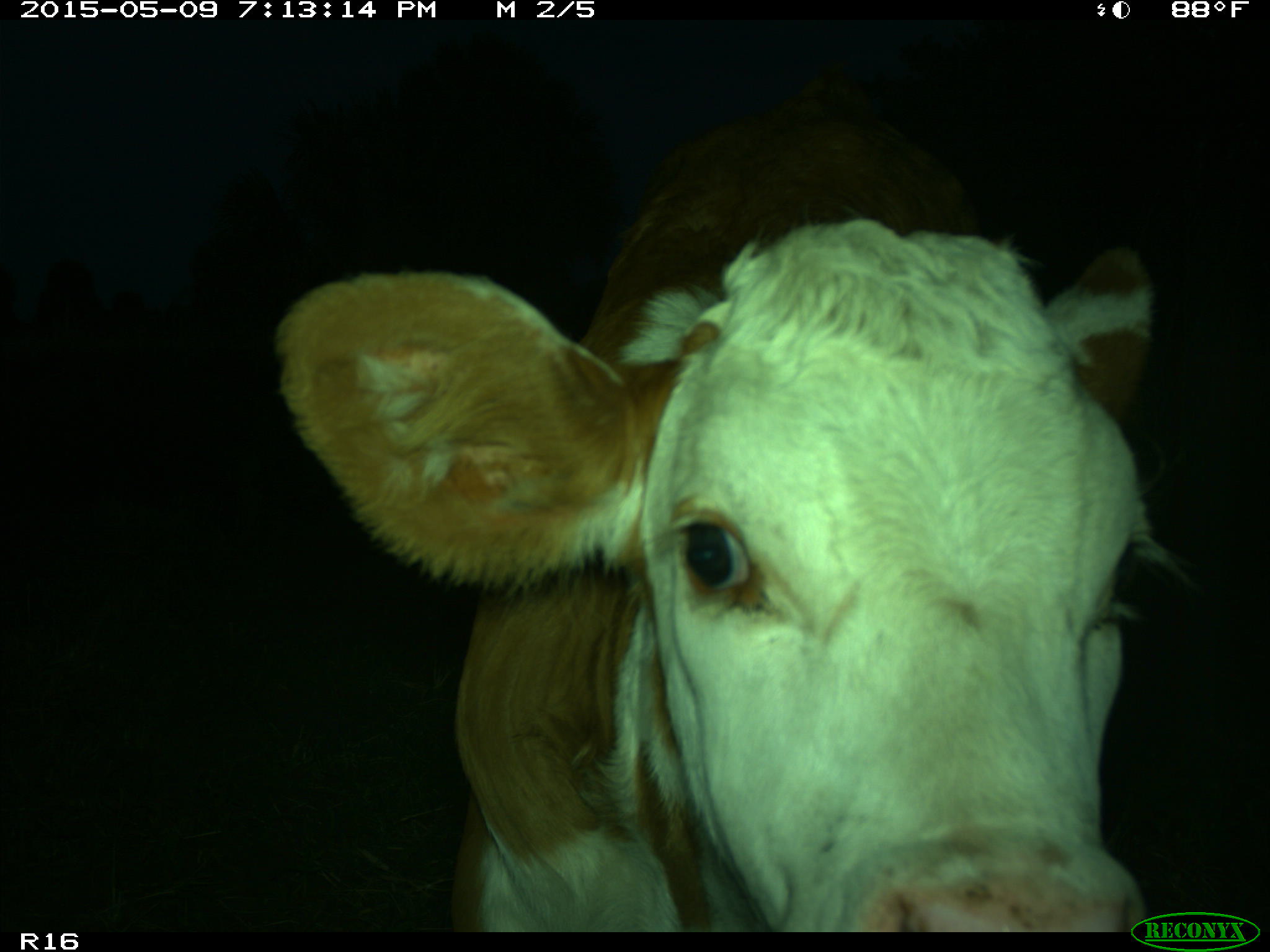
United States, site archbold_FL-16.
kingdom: Animalia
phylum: Chordata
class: Mammalia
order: Artiodactyla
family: Bovidae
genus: Bos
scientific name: Bos taurus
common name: domestic cow